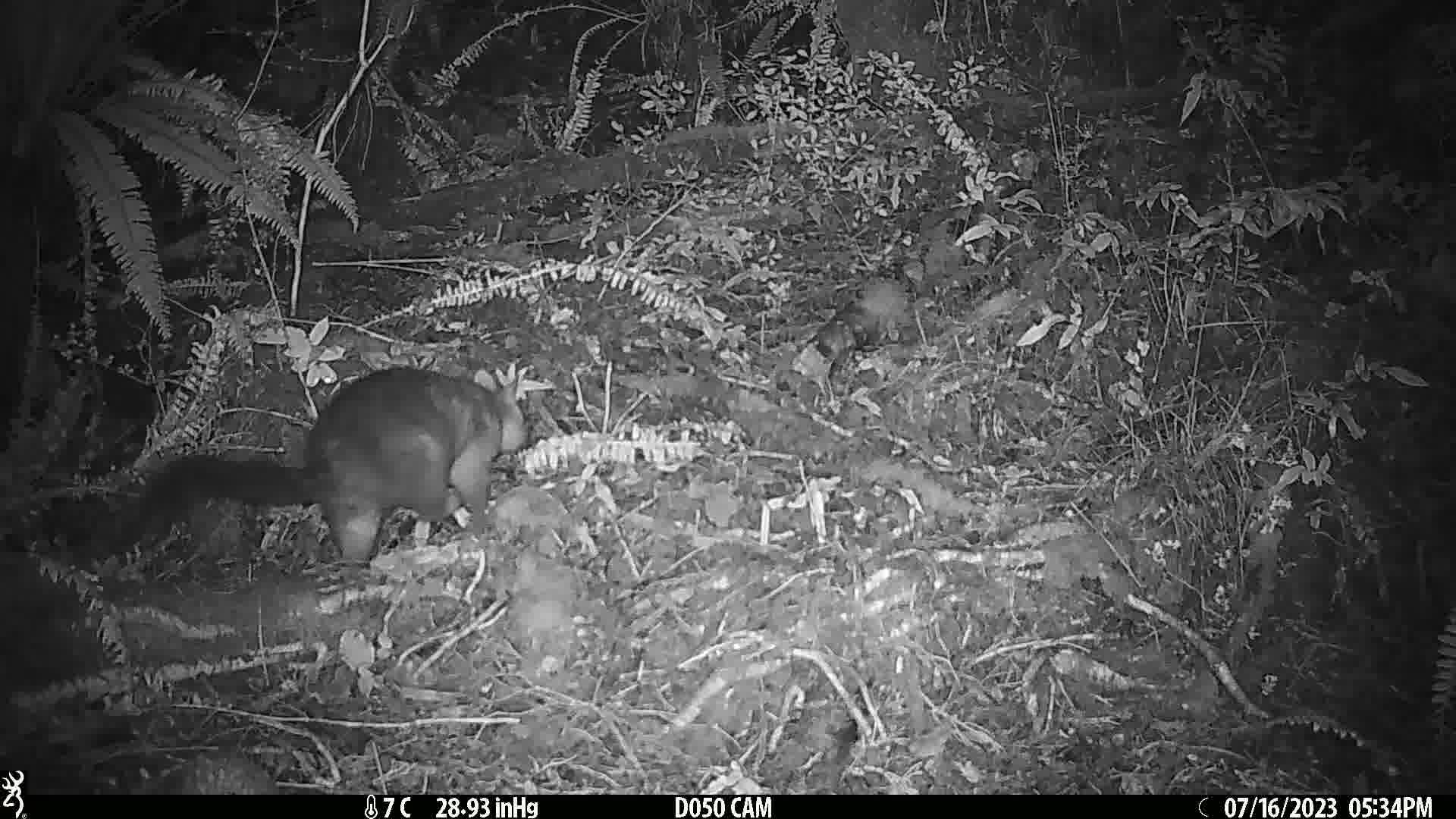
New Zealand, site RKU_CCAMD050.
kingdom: Animalia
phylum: Chordata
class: Mammalia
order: Diprotodontia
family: Phalangeridae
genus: Trichosurus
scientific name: Trichosurus vulpecula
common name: common brushtail possum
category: possum